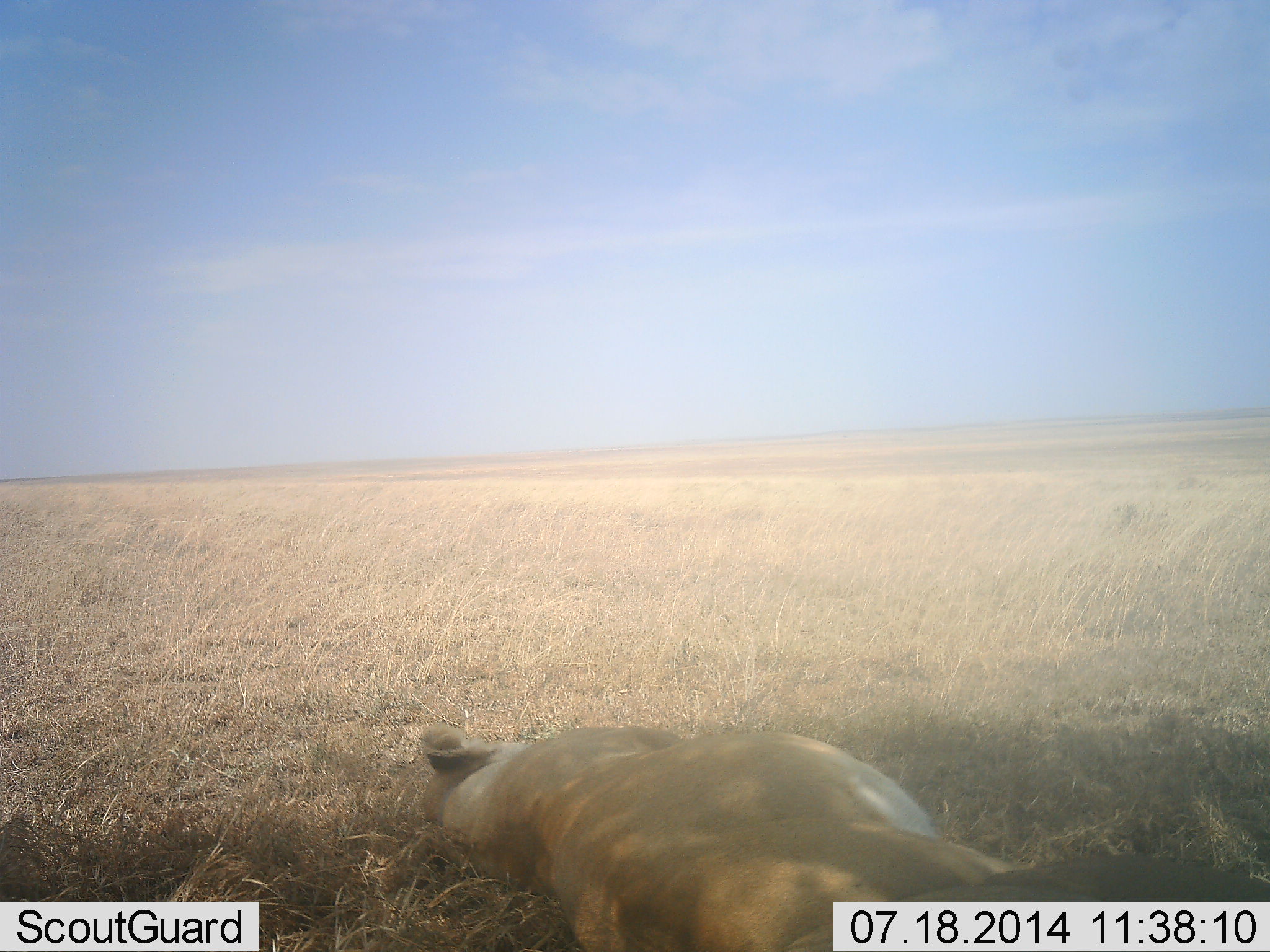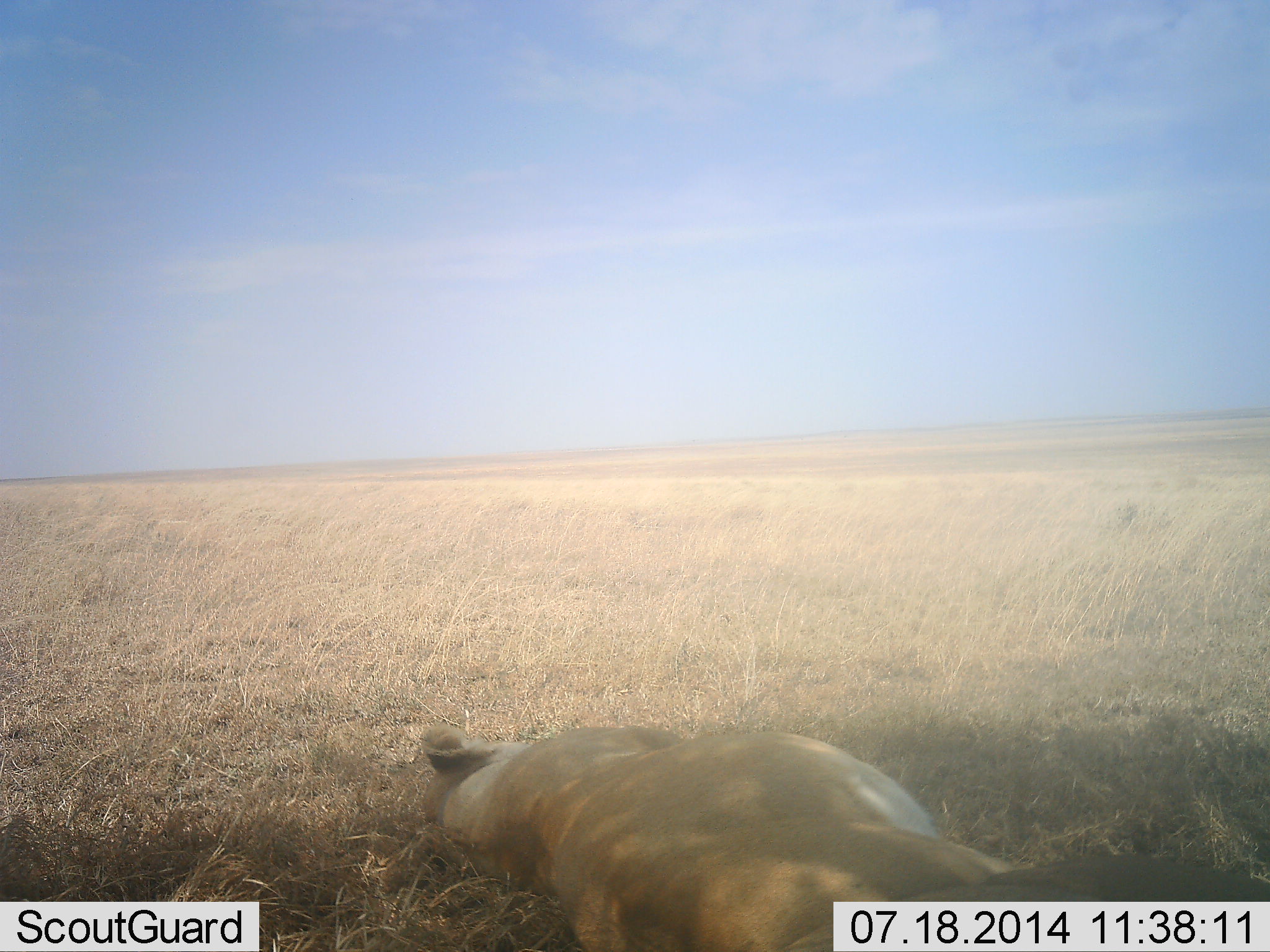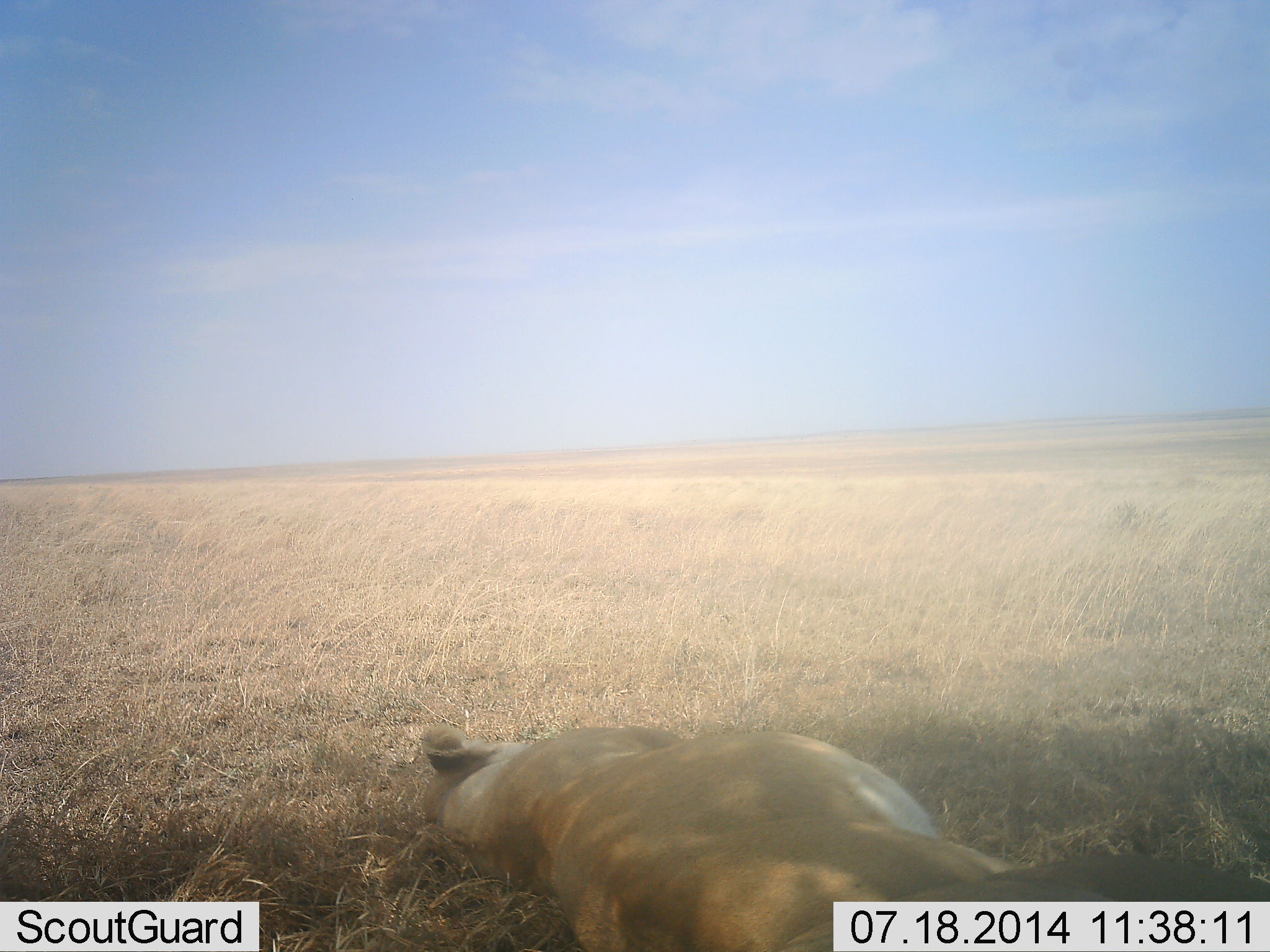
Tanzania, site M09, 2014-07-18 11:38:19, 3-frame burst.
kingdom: Animalia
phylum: Chordata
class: Mammalia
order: Carnivora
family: Felidae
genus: Panthera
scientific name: Panthera leo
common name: lion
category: lionfemale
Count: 1.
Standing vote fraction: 0%.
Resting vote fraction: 100%.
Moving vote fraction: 0%.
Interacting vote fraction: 0%.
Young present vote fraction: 0%.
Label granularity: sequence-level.